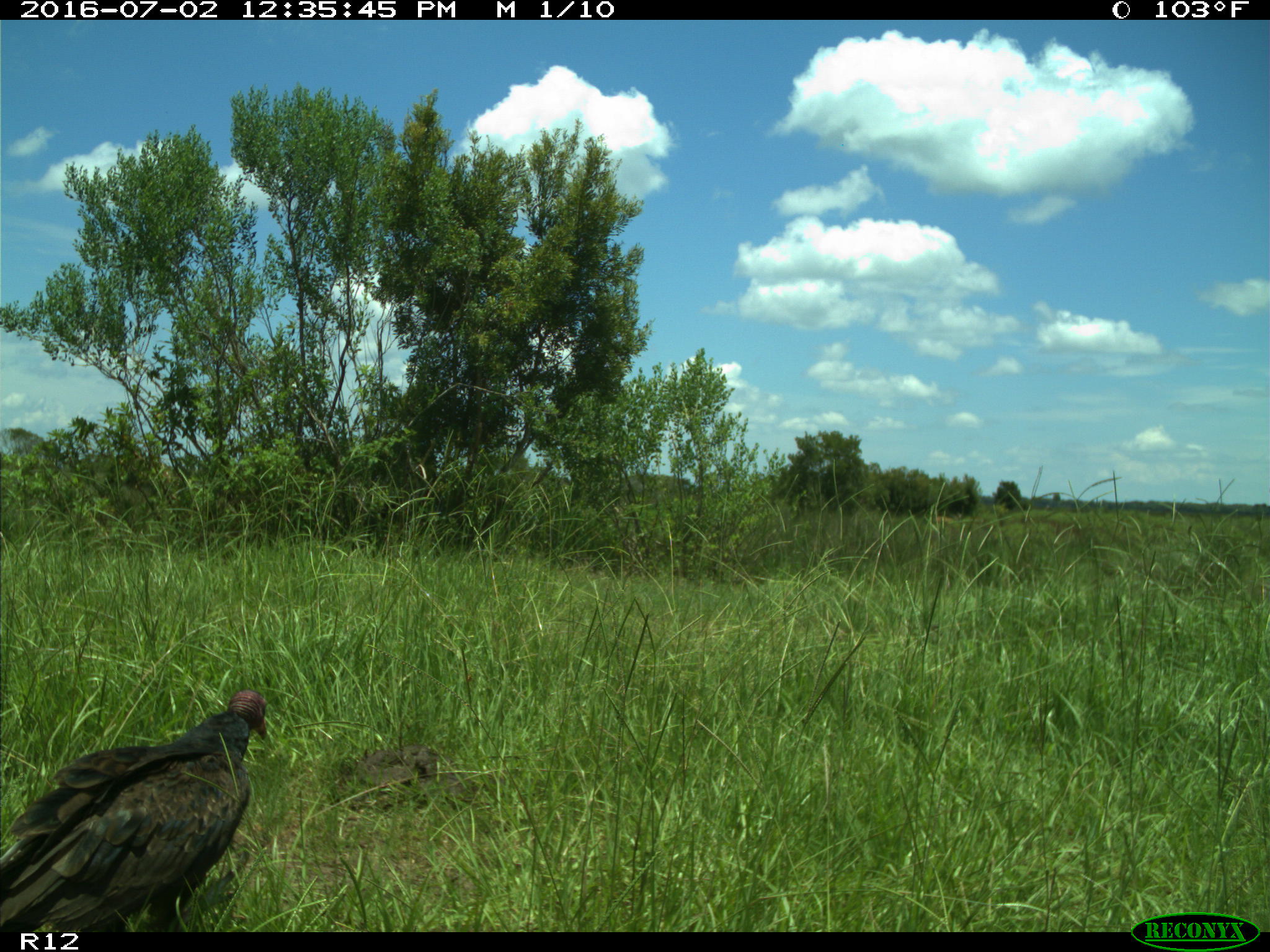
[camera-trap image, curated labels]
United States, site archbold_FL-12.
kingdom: Animalia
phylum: Chordata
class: Aves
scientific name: Aves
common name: birds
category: unidentified bird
Unidentified bird (birds) (Aves).